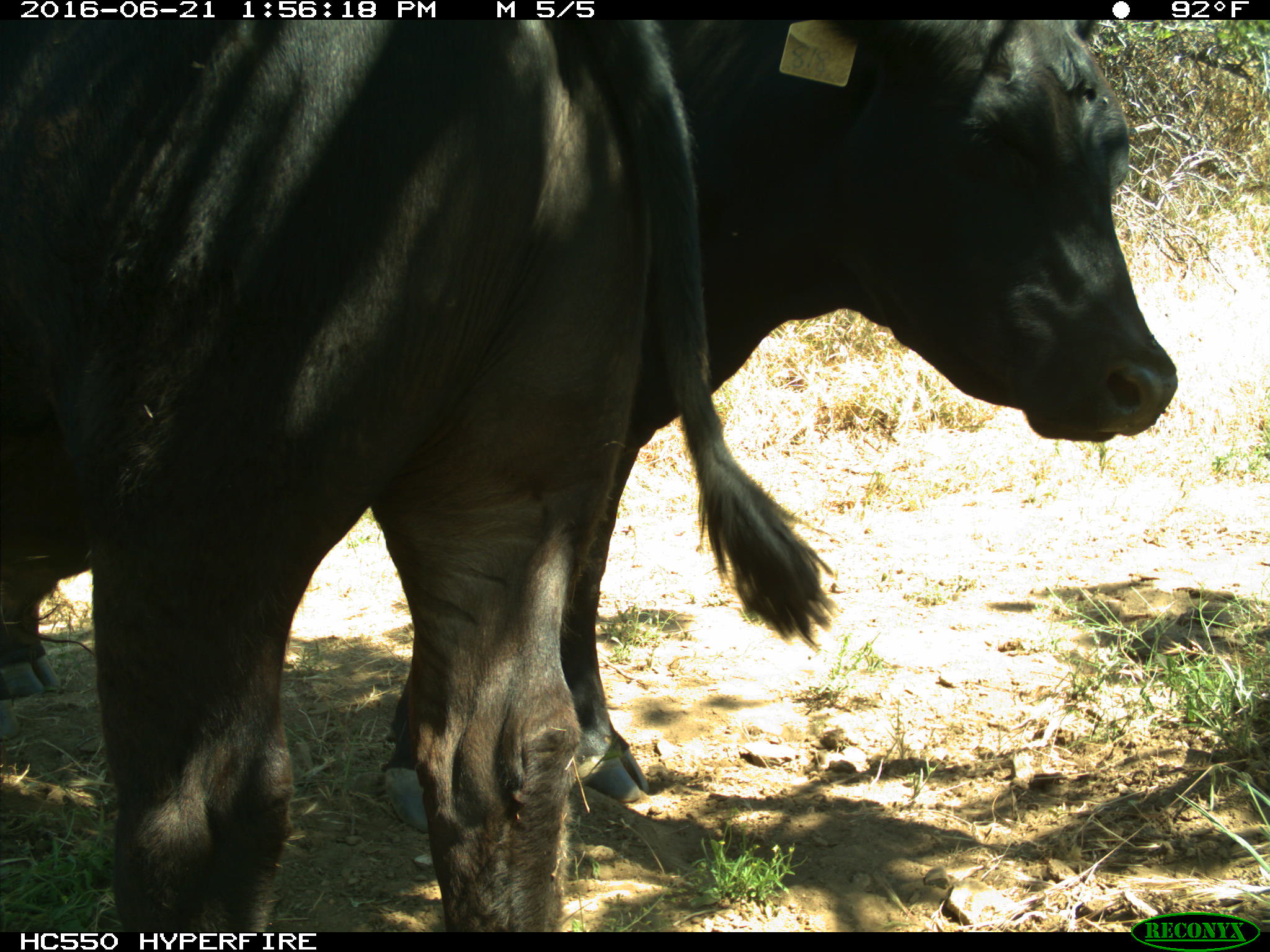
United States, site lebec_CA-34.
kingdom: Animalia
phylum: Chordata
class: Mammalia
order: Artiodactyla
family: Bovidae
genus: Bos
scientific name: Bos taurus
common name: domestic cow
Bos taurus (domestic cow).